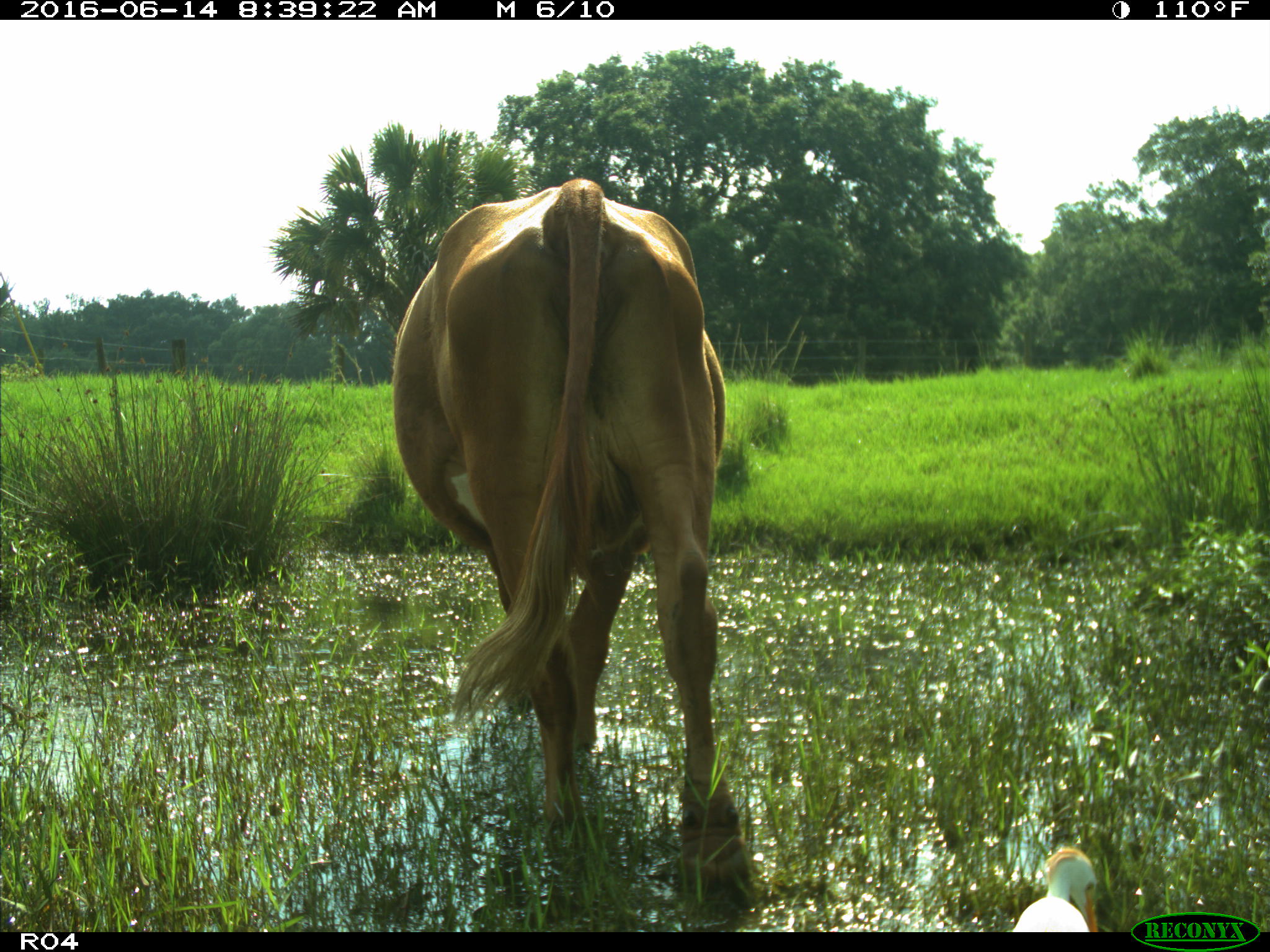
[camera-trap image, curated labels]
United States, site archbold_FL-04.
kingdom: Animalia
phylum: Chordata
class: Mammalia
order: Artiodactyla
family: Bovidae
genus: Bos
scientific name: Bos taurus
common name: domestic cow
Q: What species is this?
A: Bos taurus (domestic cow).